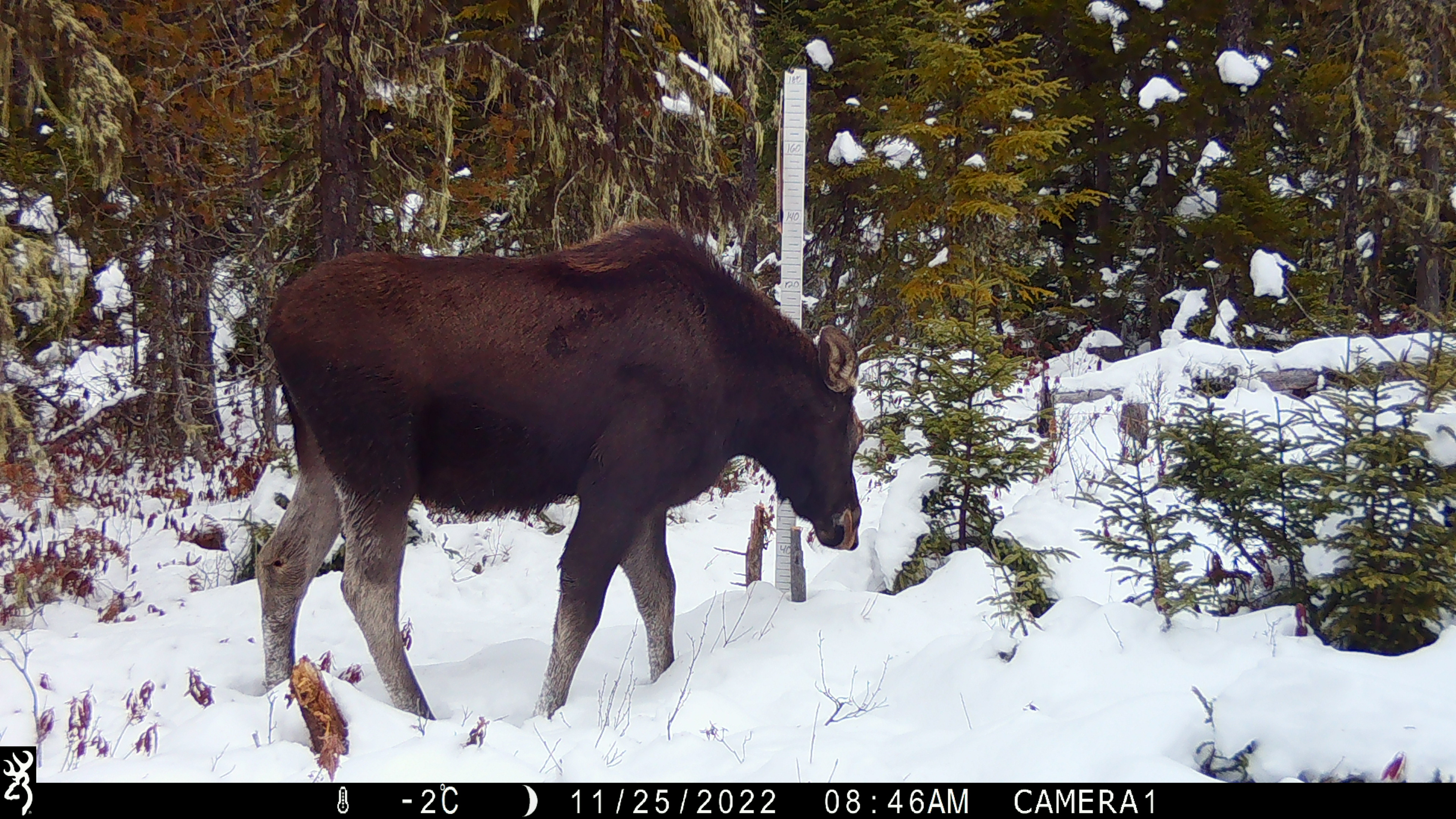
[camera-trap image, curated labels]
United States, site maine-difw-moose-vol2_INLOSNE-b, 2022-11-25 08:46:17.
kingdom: Animalia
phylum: Chordata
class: Mammalia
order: Artiodactyla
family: Cervidae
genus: Alces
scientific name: Alces alces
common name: moose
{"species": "moose (Alces alces)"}